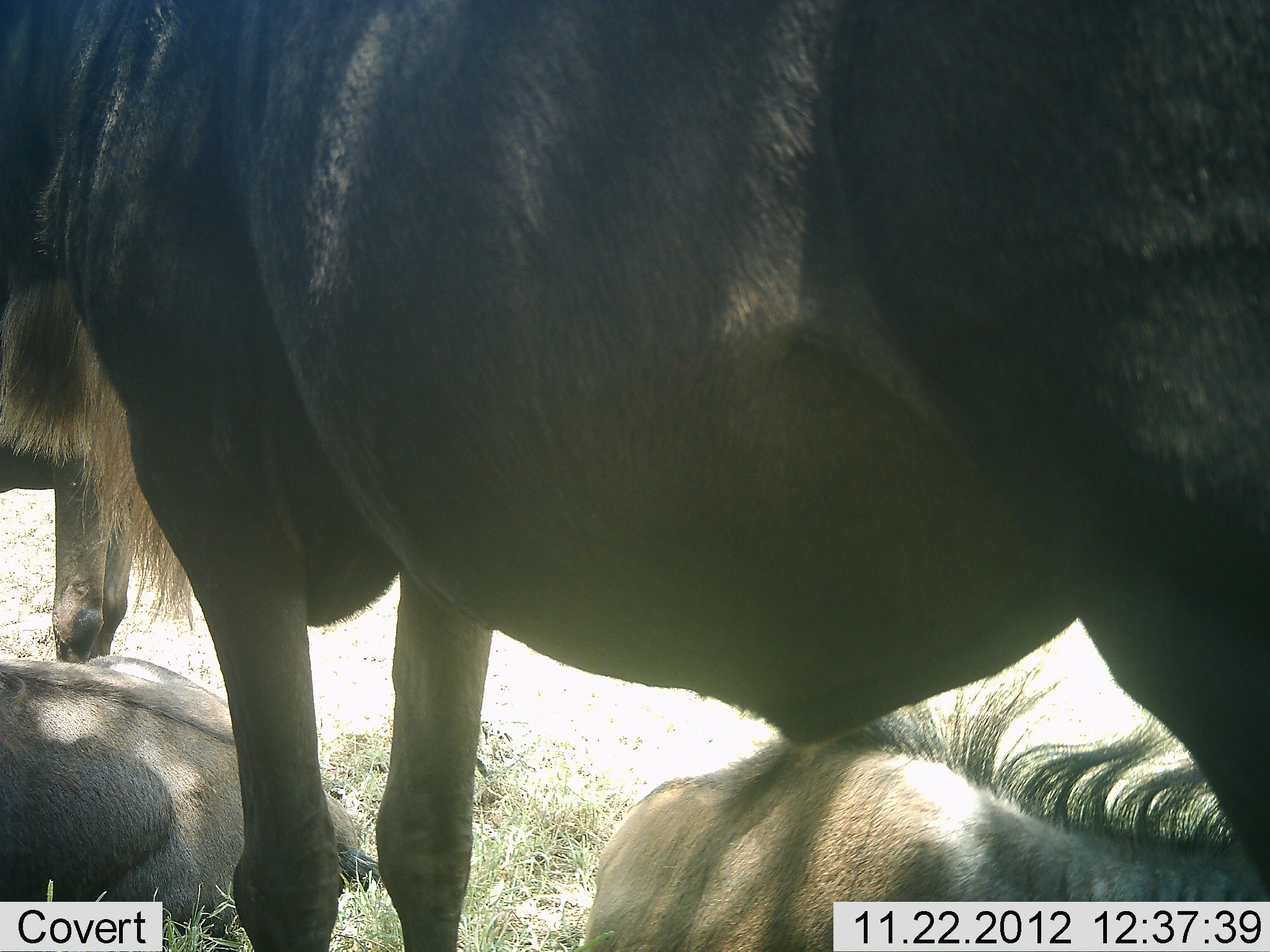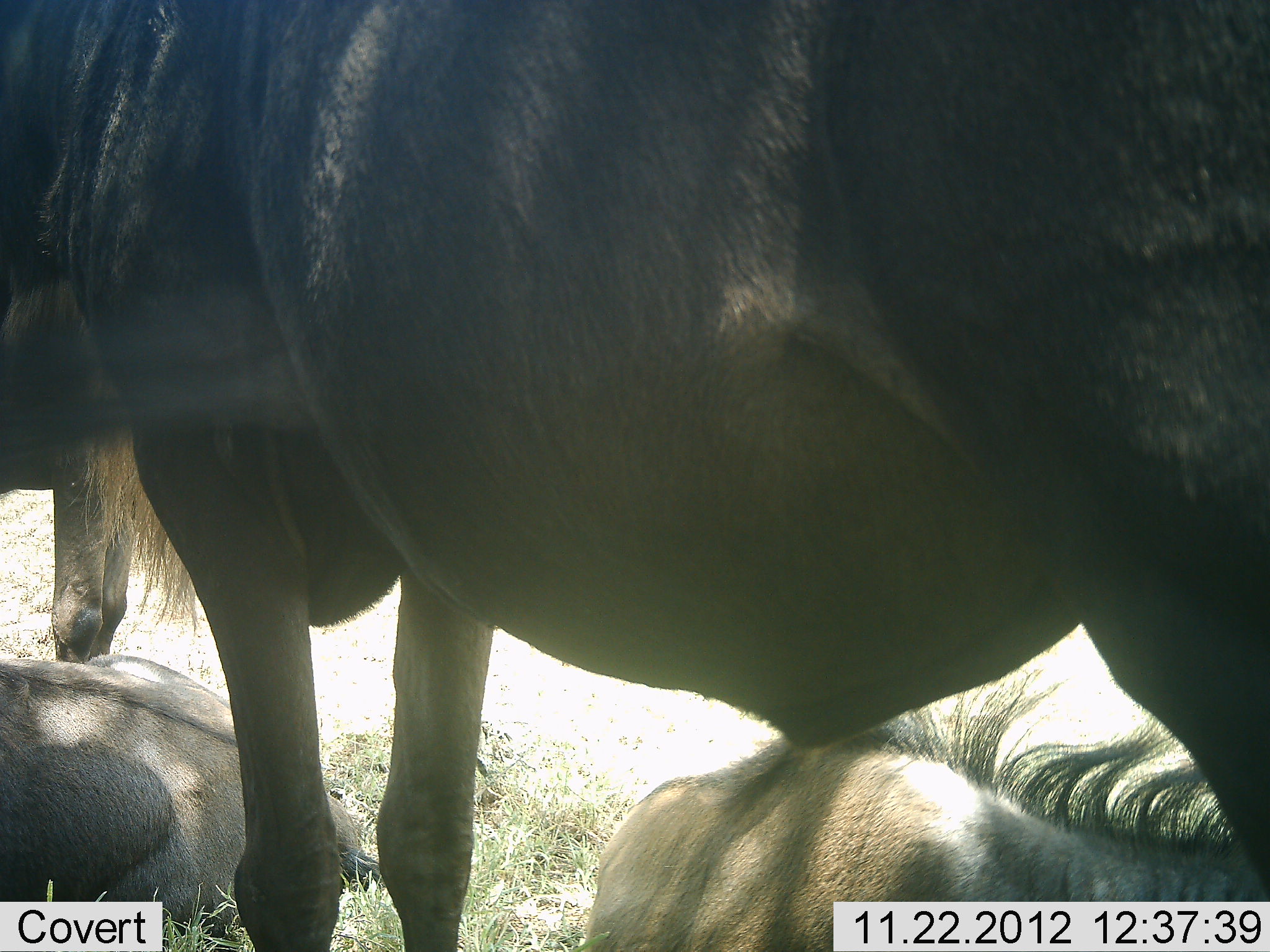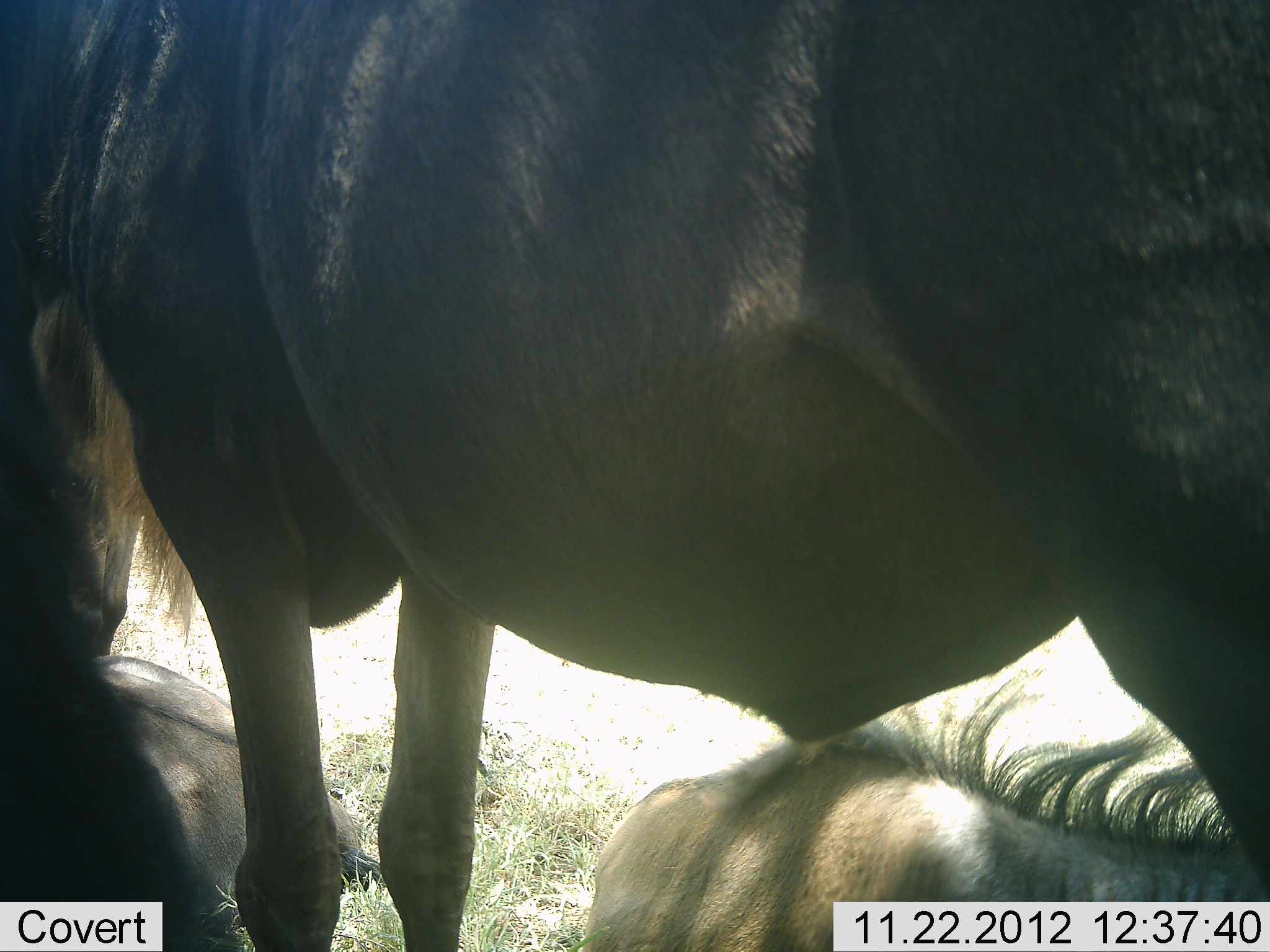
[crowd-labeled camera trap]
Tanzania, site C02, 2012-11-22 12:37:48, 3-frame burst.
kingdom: Animalia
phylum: Chordata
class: Mammalia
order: Artiodactyla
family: Bovidae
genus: Connochaetes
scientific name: Connochaetes taurinus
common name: blue wildebeest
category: wildebeest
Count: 4.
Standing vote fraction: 75%.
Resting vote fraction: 89%.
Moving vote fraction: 4%.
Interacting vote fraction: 4%.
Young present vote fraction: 0%.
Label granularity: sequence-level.